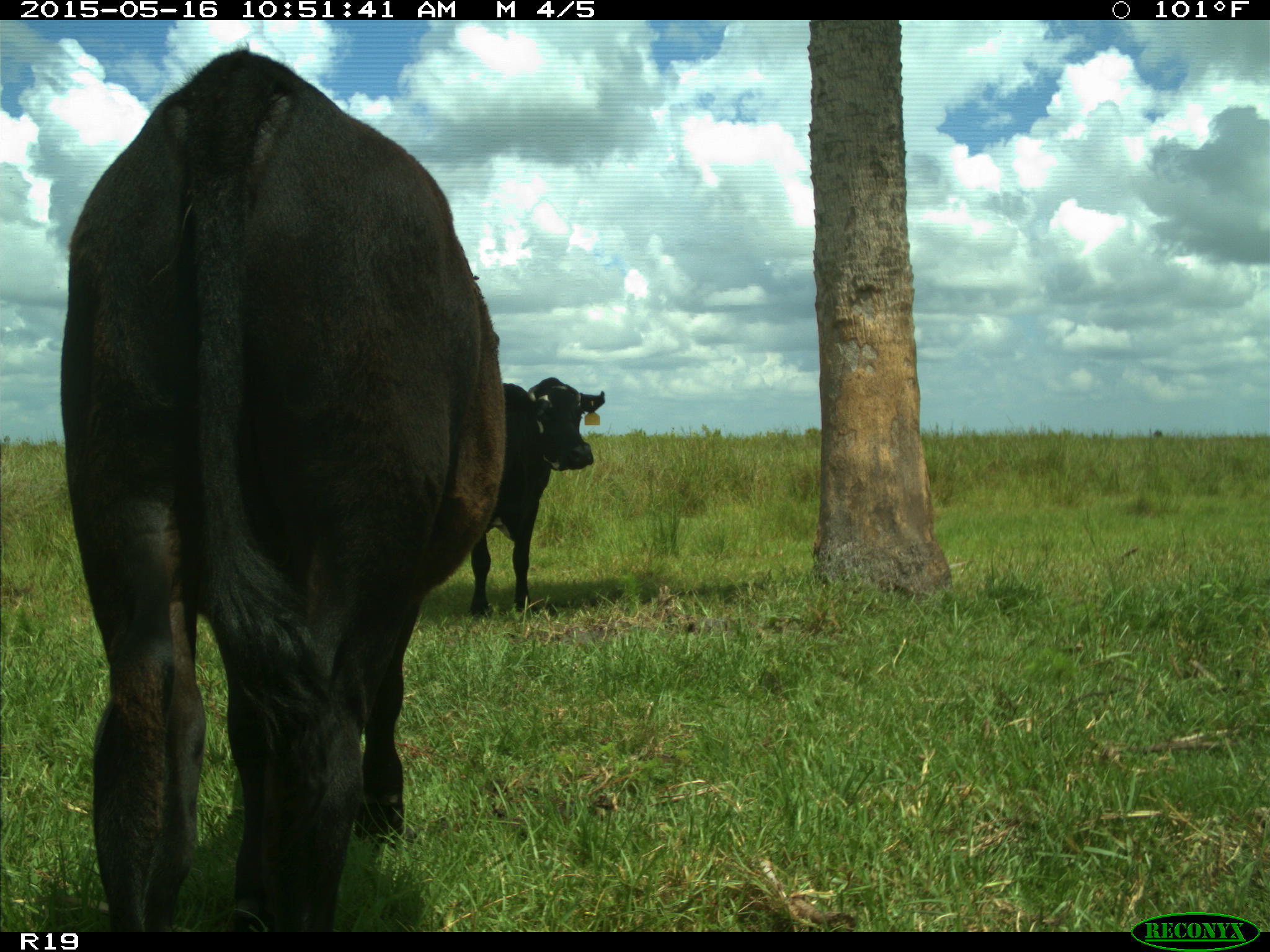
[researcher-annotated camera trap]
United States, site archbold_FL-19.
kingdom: Animalia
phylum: Chordata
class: Mammalia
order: Artiodactyla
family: Bovidae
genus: Bos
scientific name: Bos taurus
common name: domestic cow